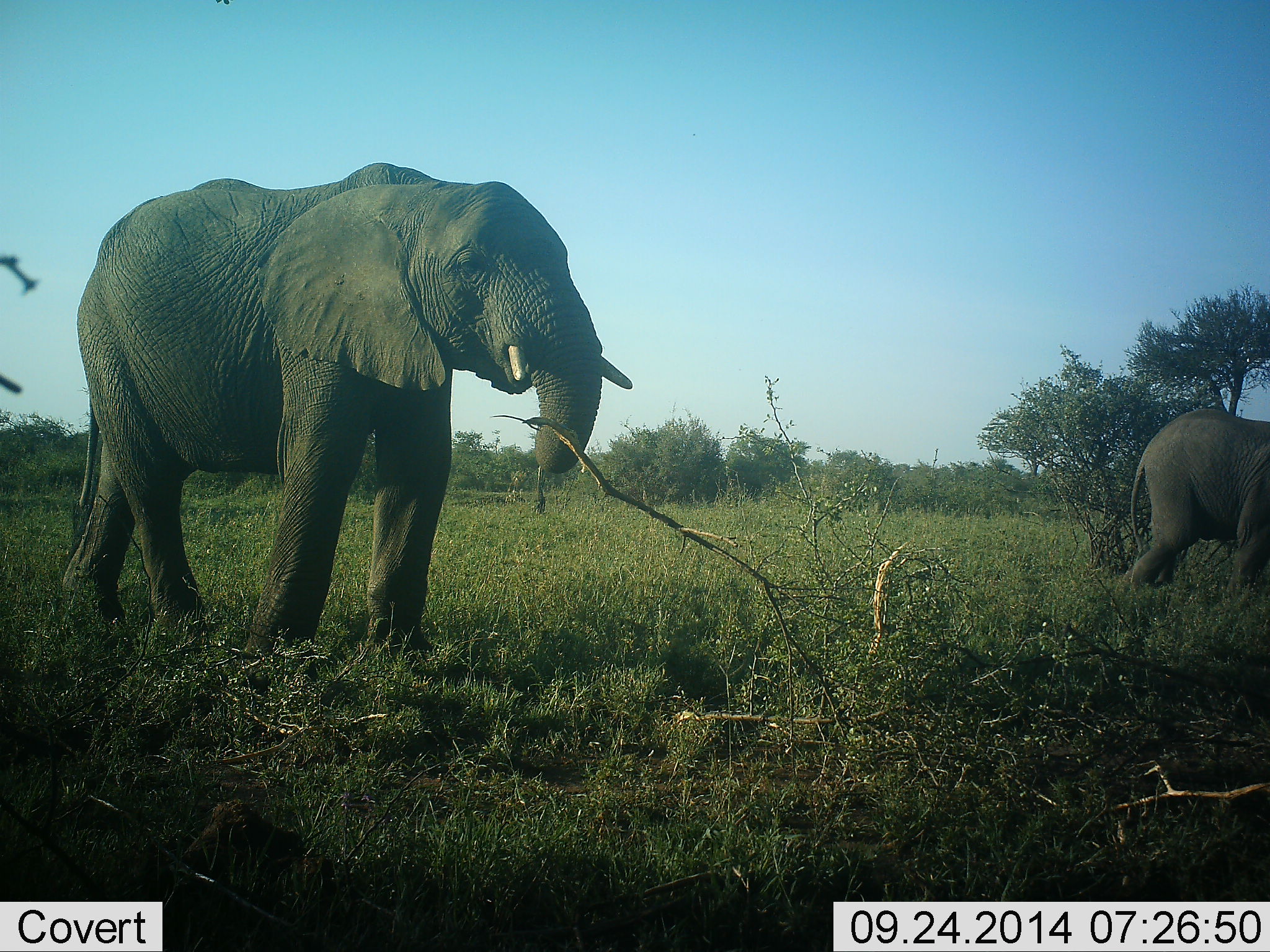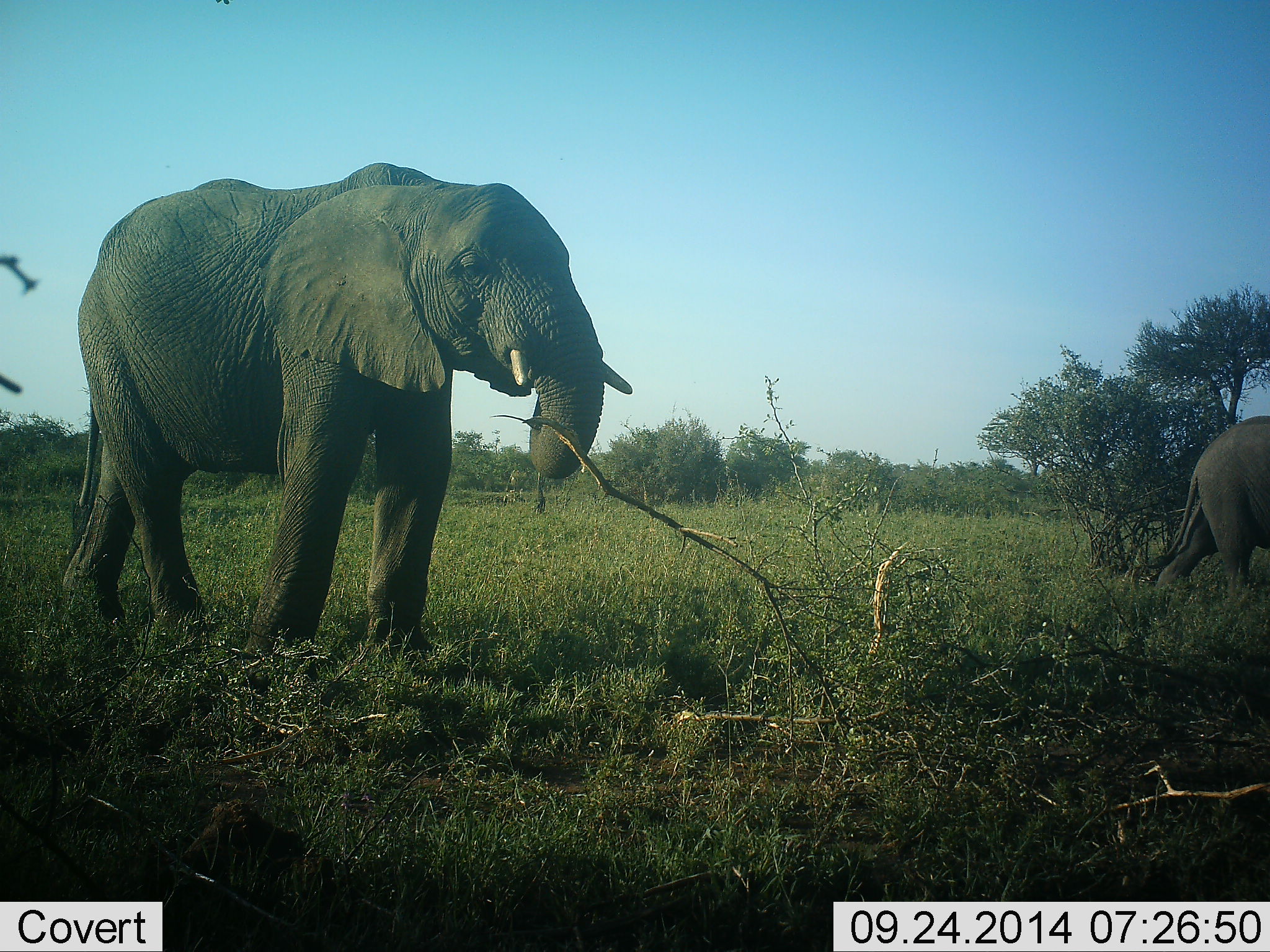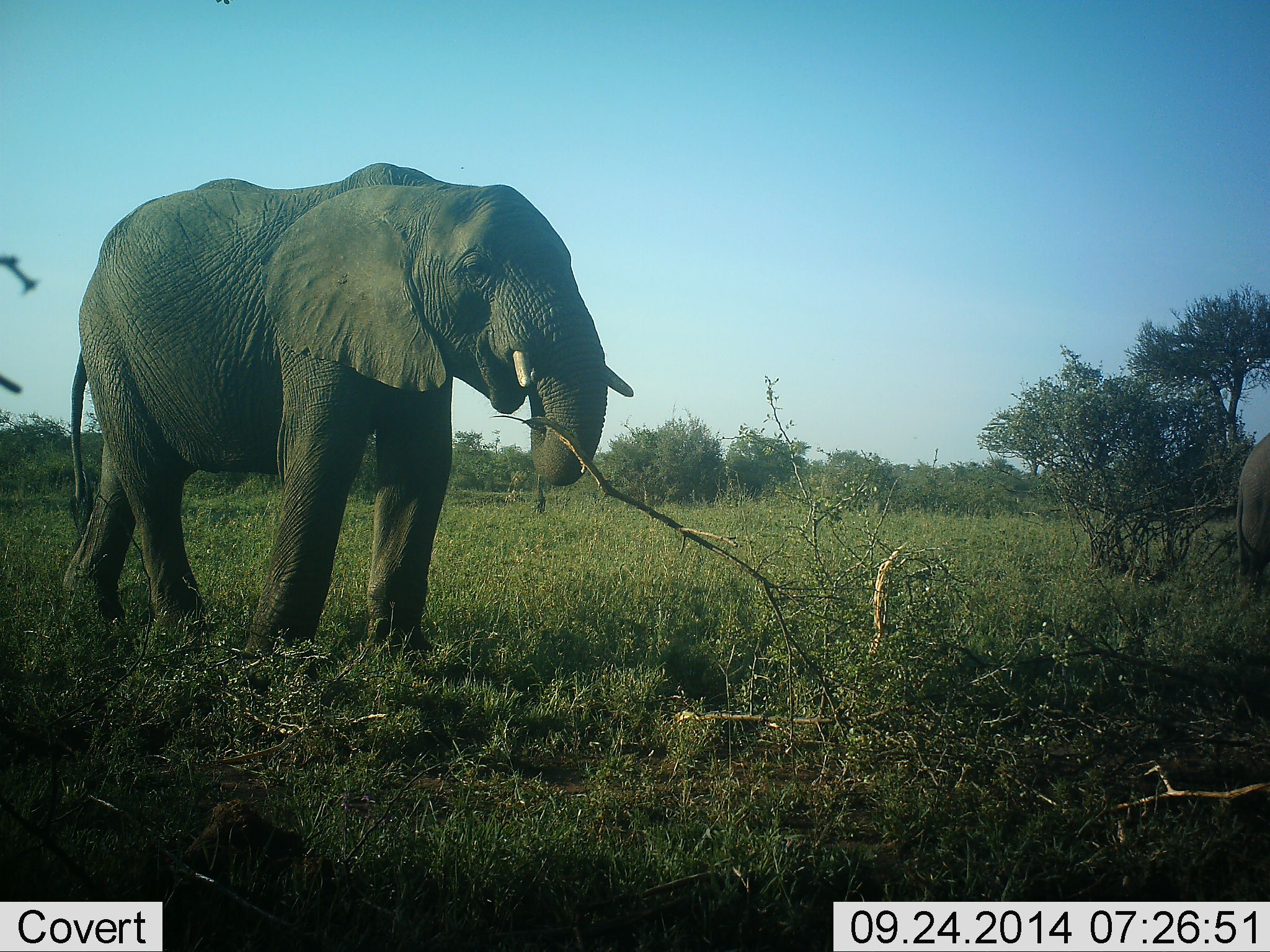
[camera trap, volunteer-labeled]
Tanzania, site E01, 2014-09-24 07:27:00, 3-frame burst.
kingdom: Animalia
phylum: Chordata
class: Mammalia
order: Proboscidea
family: Elephantidae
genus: Loxodonta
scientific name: Loxodonta africana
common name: african bush elephant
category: elephant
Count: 2.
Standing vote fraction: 40%.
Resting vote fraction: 0%.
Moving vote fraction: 70%.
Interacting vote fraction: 0%.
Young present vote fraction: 50%.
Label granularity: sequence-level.